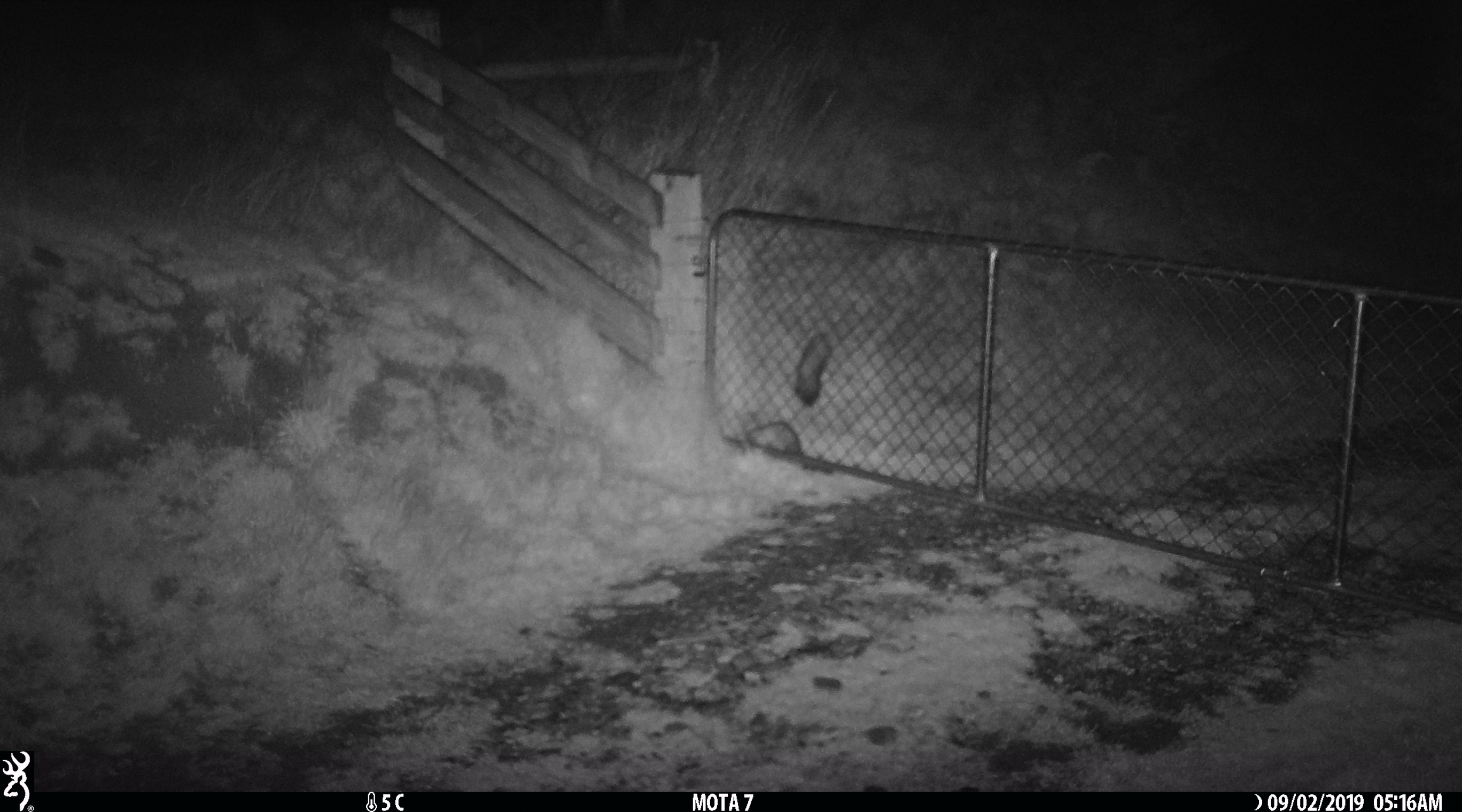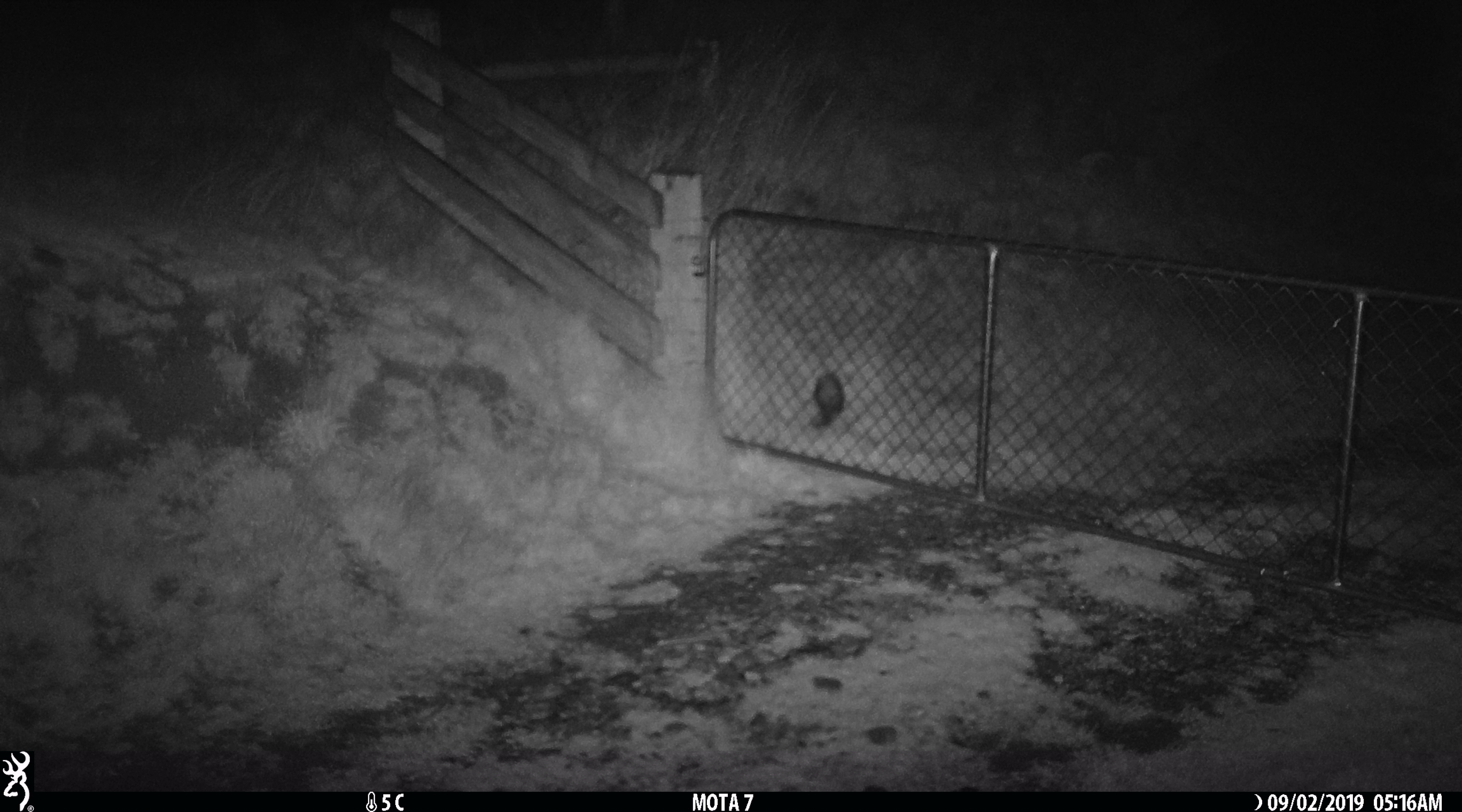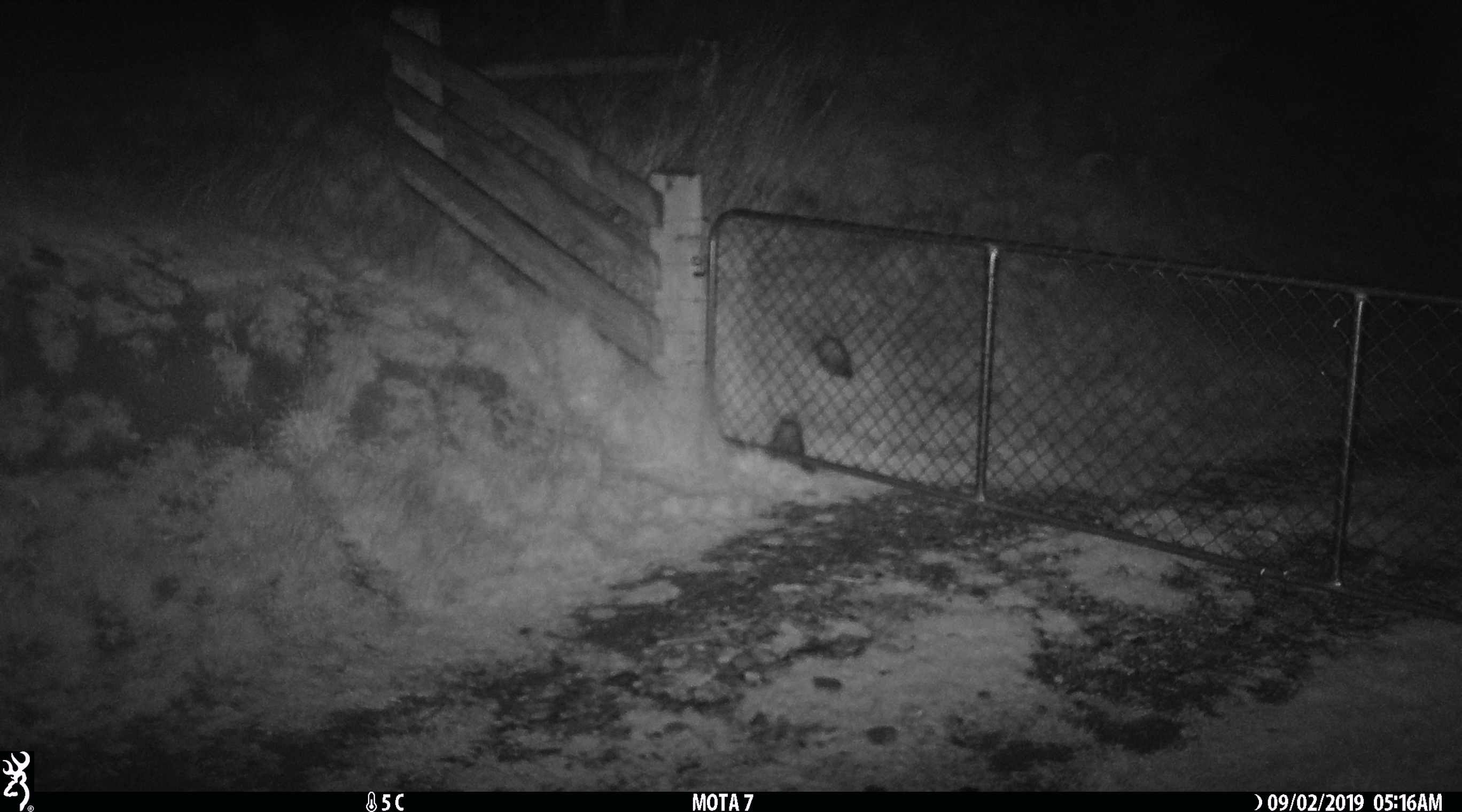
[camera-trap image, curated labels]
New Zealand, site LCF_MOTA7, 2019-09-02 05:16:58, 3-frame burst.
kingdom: Animalia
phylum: Chordata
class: Mammalia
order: Carnivora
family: Mustelidae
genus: Mustela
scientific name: Mustela furo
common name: ferret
Ferret (Mustela furo).